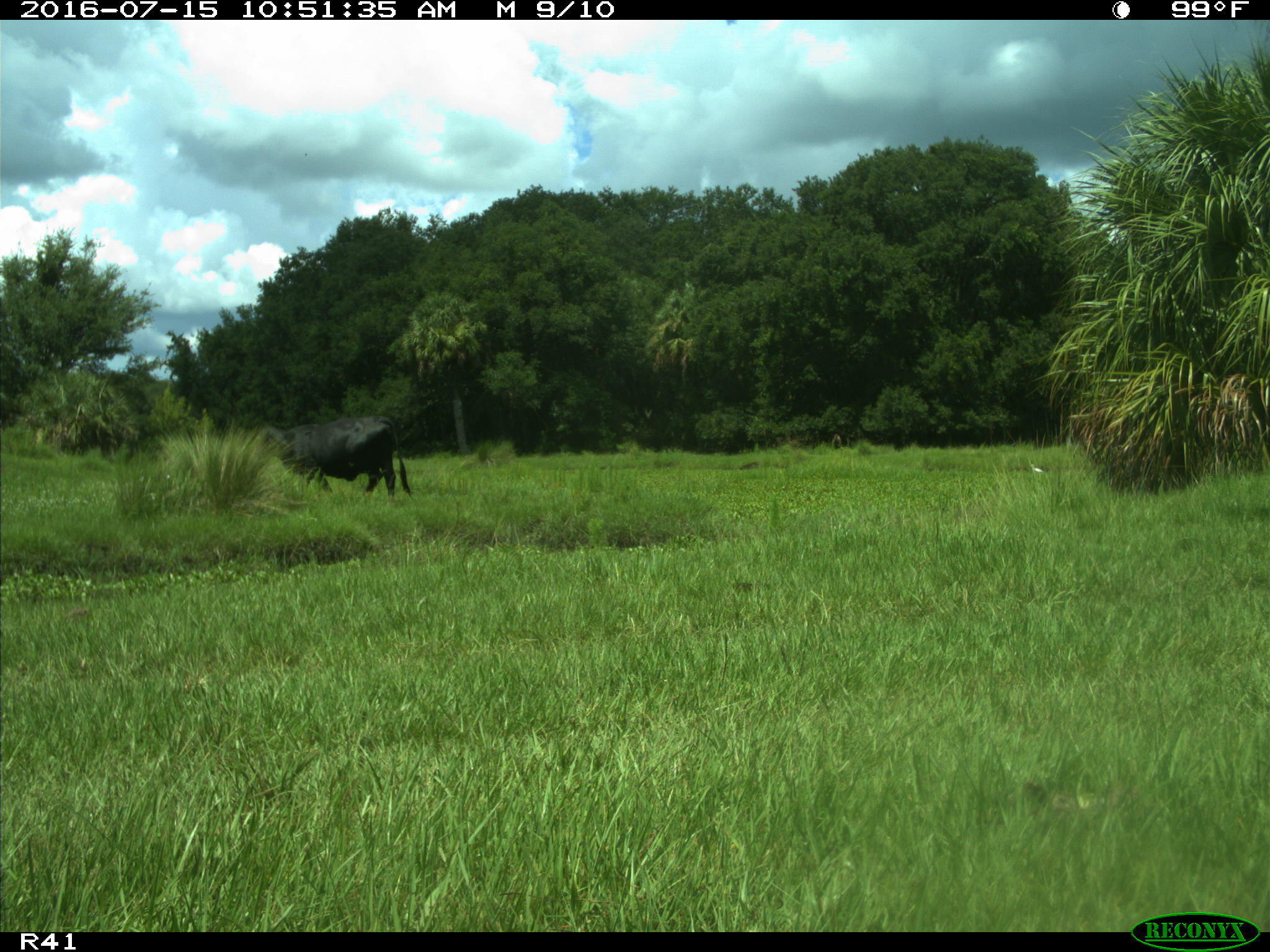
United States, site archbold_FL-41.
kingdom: Animalia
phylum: Chordata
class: Mammalia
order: Artiodactyla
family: Bovidae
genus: Bos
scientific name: Bos taurus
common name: domestic cow